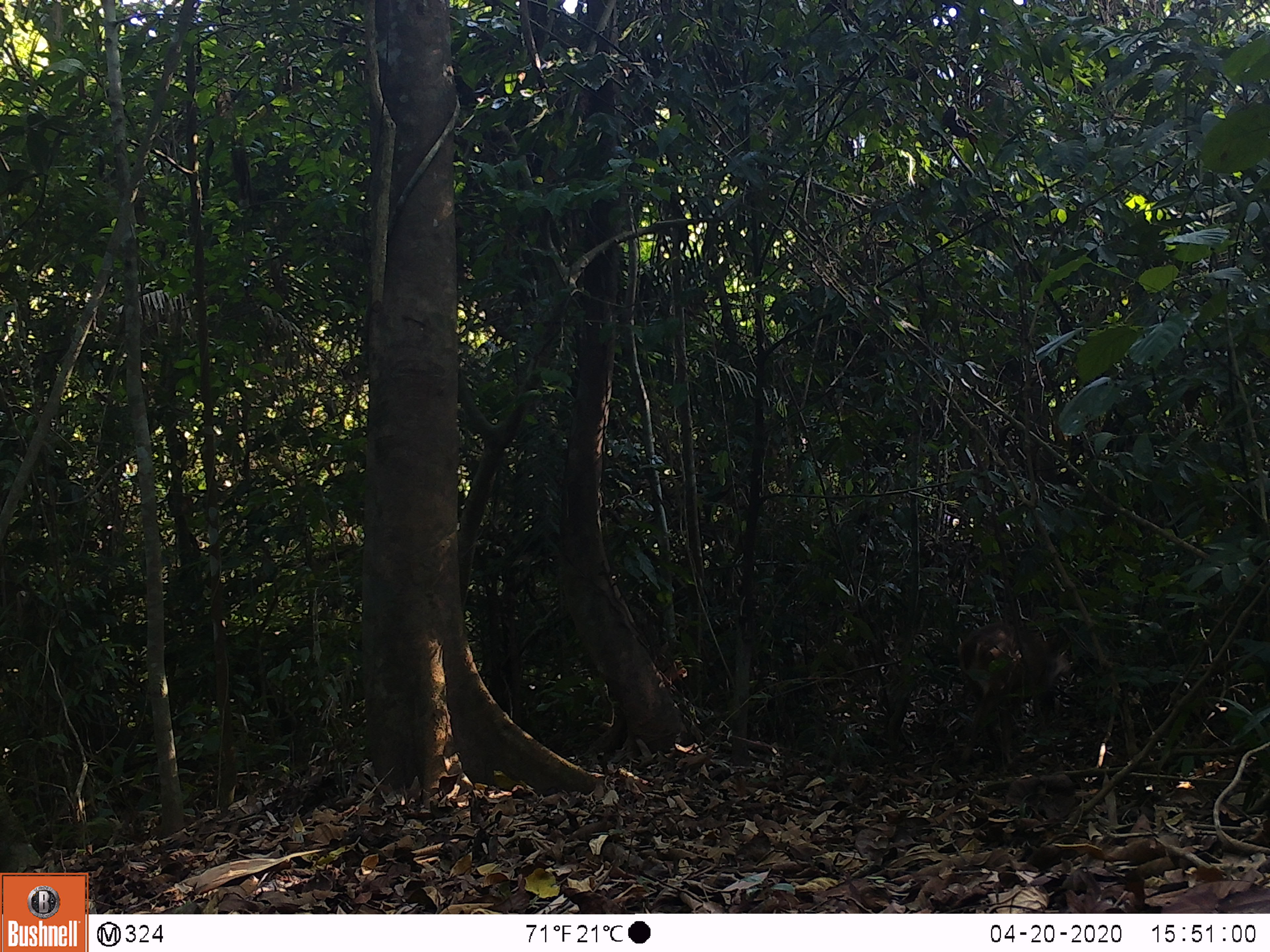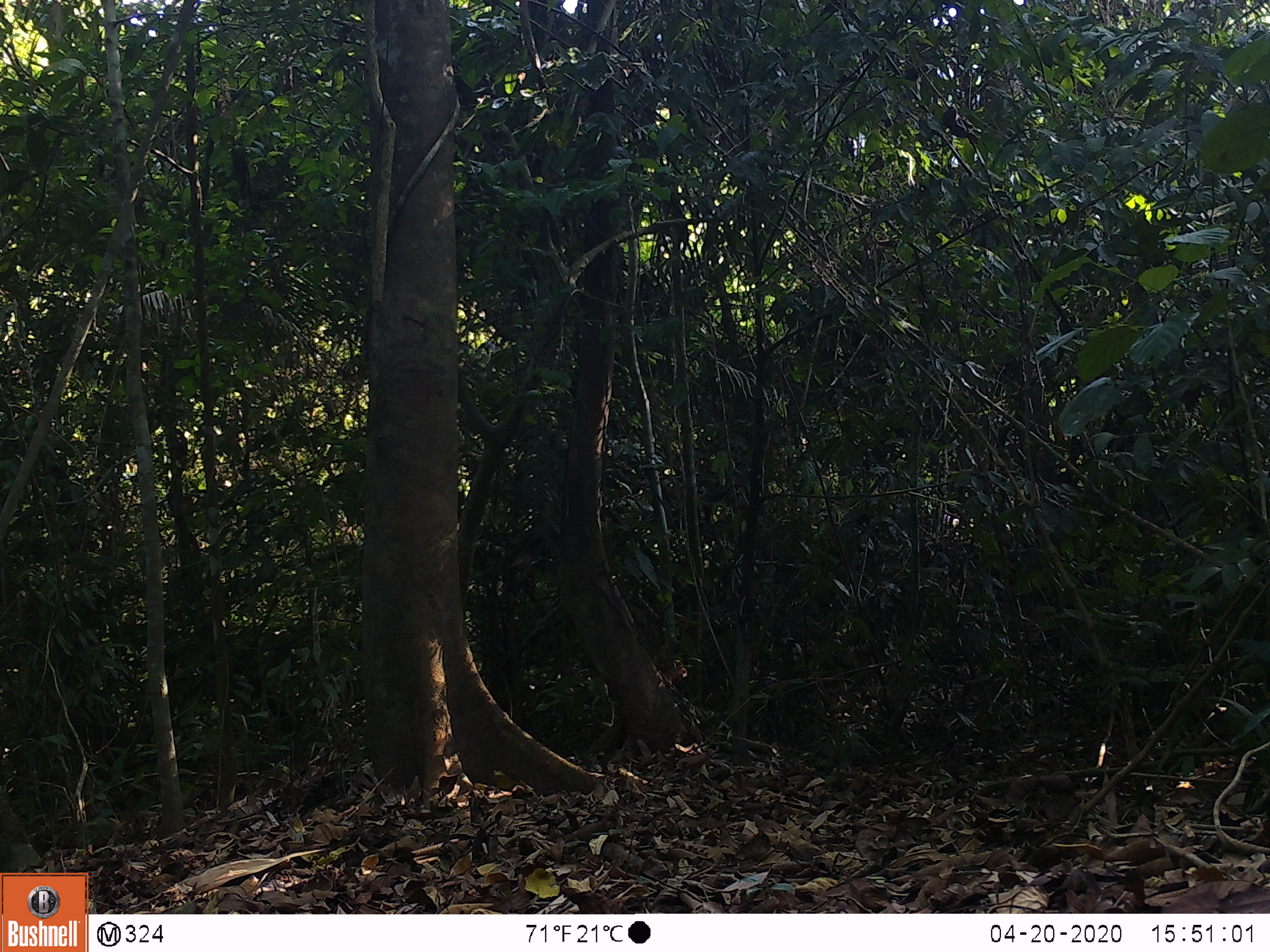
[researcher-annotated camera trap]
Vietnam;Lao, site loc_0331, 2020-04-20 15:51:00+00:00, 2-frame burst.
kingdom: Animalia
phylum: Chordata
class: Mammalia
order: Artiodactyla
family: Cervidae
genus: Muntiacus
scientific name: Muntiacus vuquangensis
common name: large-antlered muntjac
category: large antlered muntjac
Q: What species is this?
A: Large antlered muntjac (large-antlered muntjac) (Muntiacus vuquangensis).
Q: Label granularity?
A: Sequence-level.